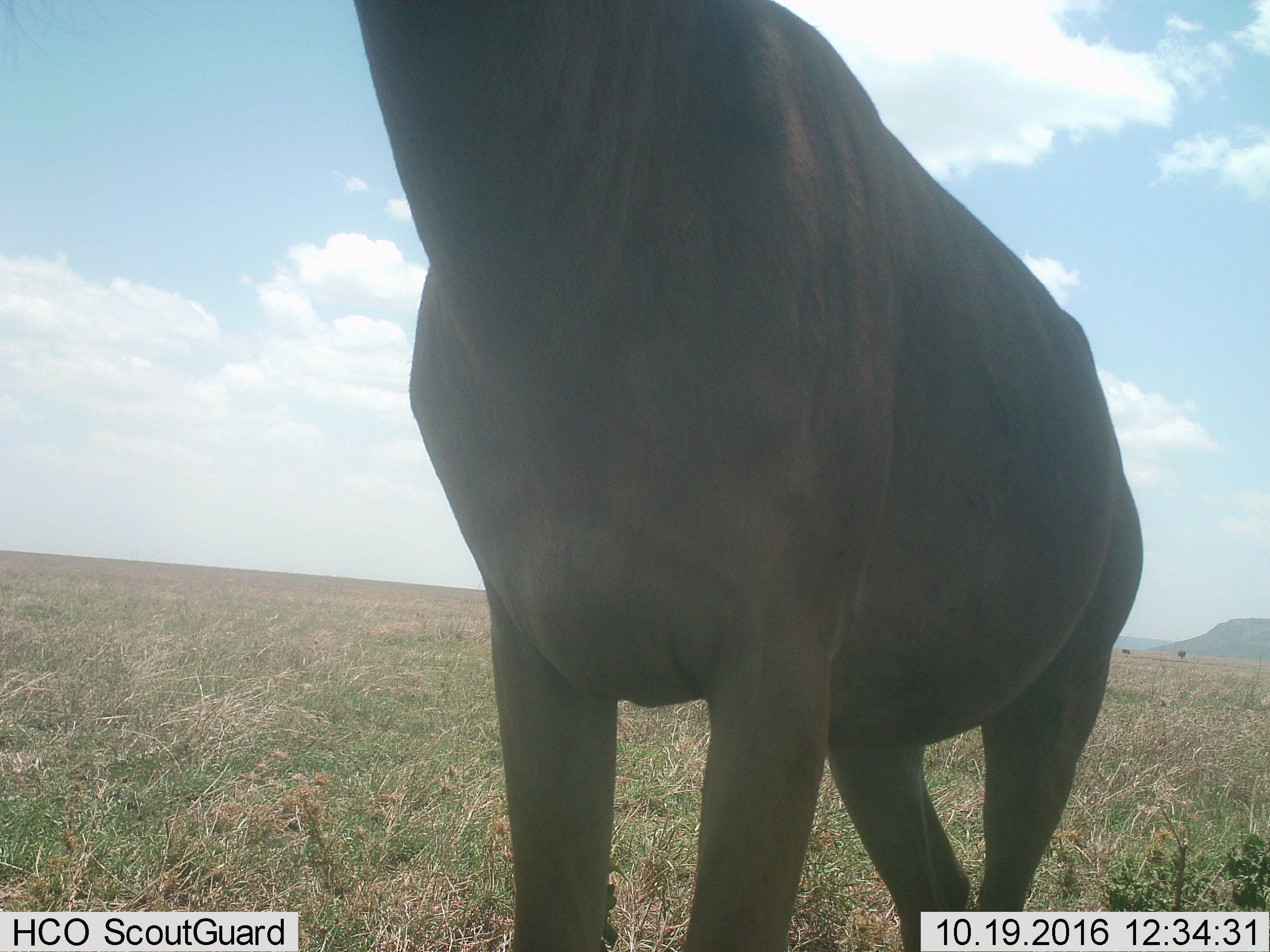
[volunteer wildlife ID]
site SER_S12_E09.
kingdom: Animalia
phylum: Chordata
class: Mammalia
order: Artiodactyla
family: Bovidae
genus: Alcelaphus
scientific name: Alcelaphus buselaphus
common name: hartebeest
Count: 1.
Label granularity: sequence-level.